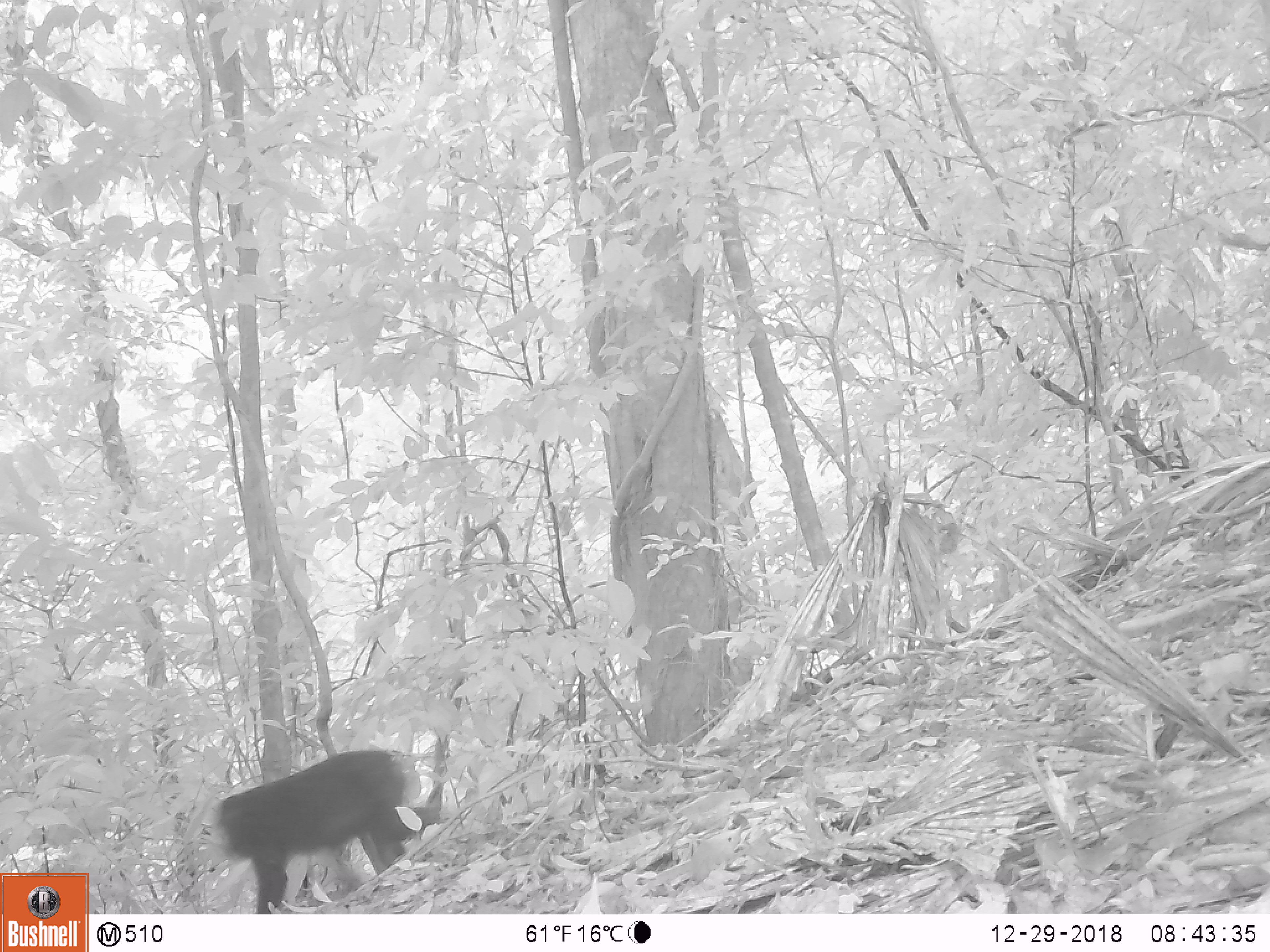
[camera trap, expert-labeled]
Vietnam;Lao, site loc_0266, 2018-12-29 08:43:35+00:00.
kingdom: Animalia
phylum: Chordata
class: Mammalia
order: Primates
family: Cercopithecidae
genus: Macaca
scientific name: Macaca arctoides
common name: stump-tailed macaque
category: stump tailed macaque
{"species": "stump tailed macaque (stump-tailed macaque) (Macaca arctoides)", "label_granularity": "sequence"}